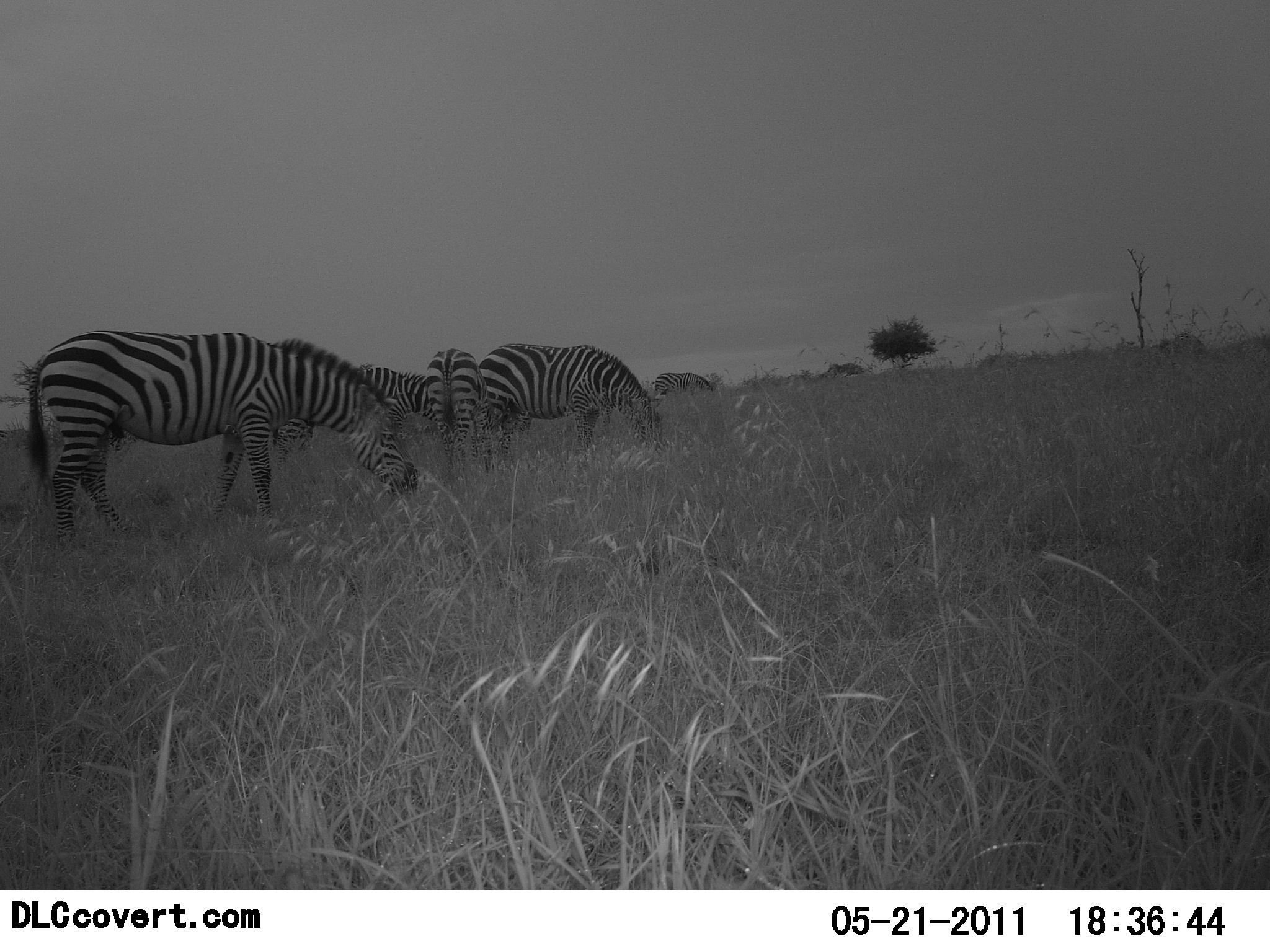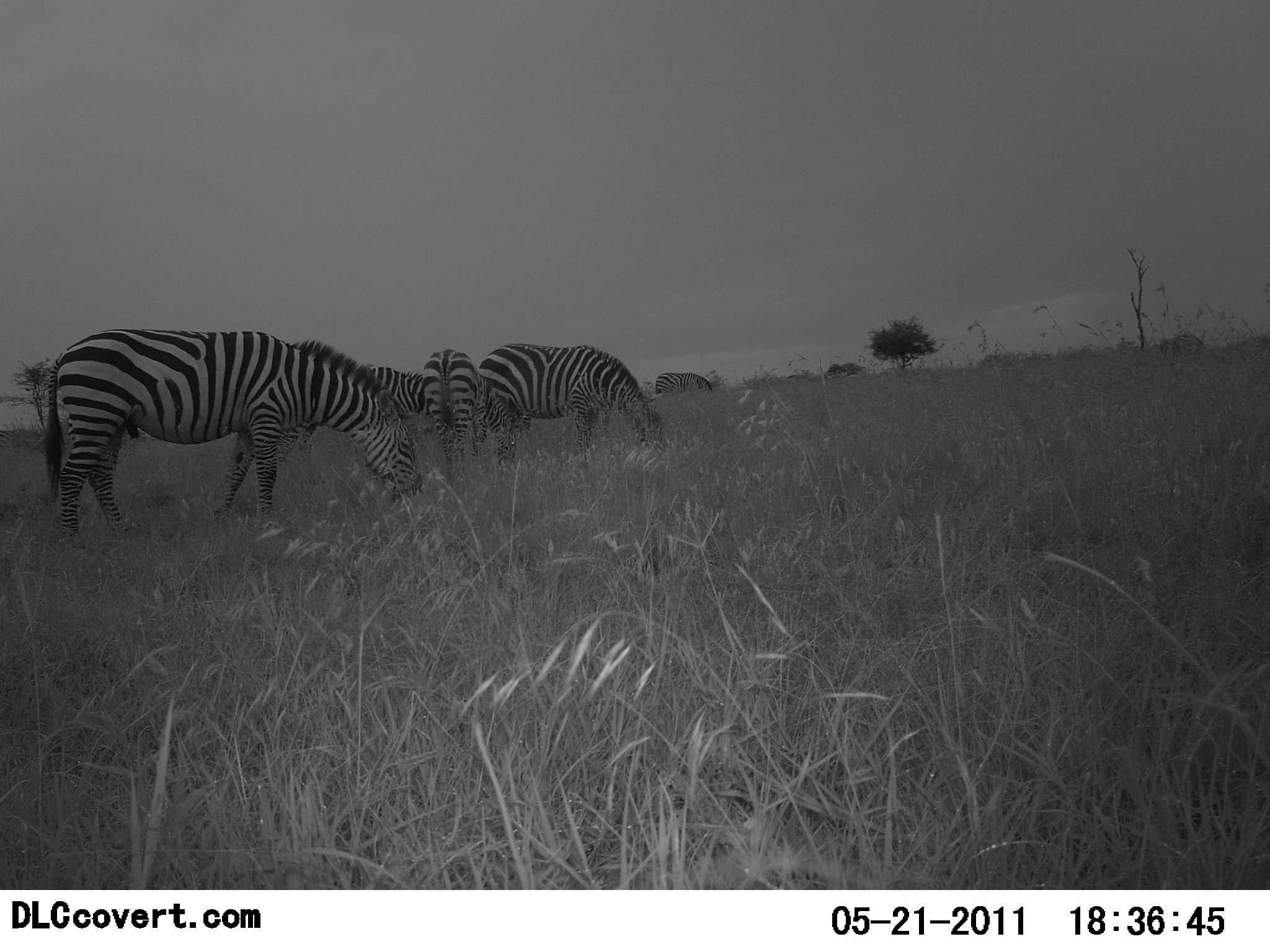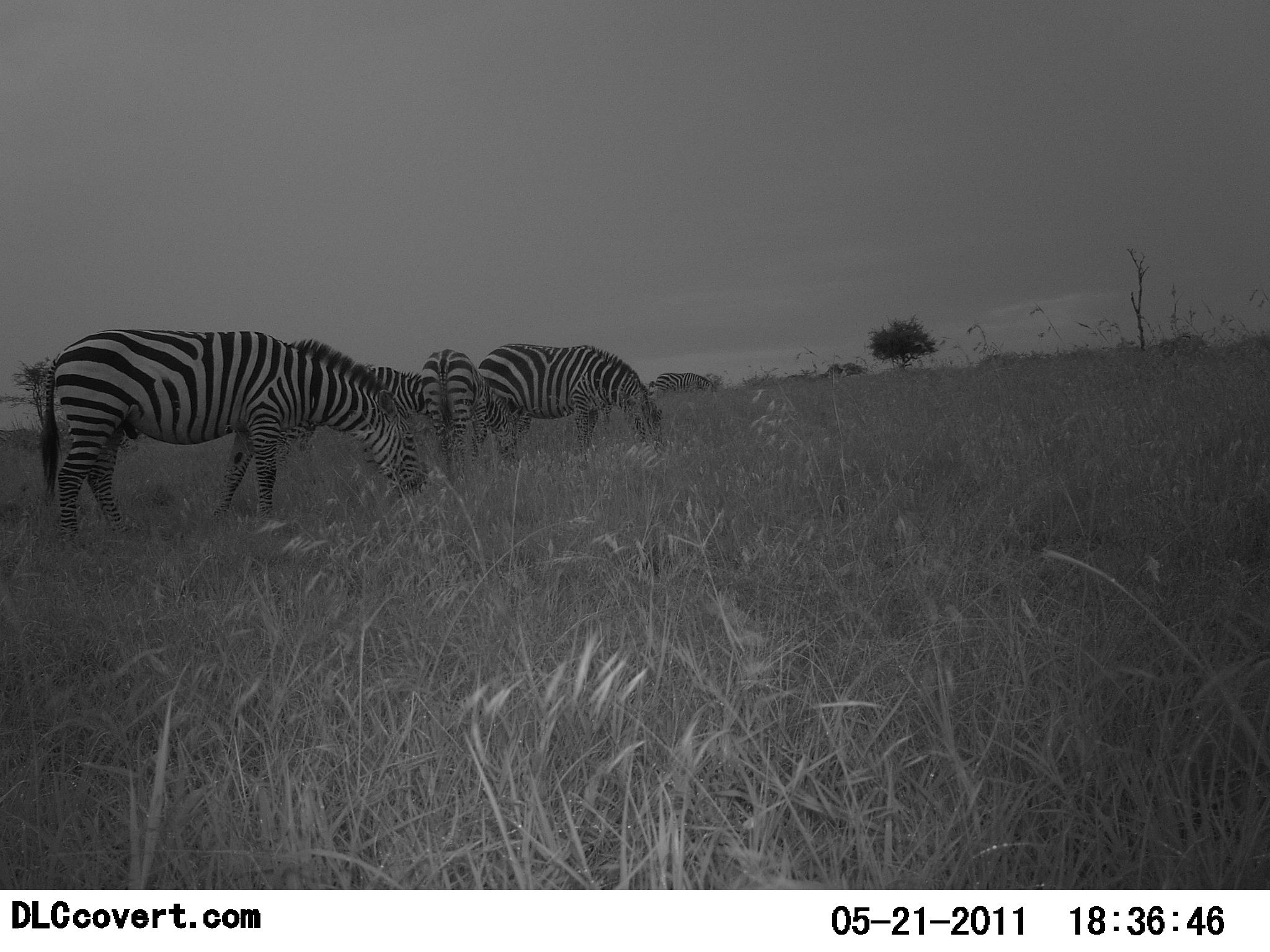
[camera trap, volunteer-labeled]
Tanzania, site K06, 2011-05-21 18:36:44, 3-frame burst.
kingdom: Animalia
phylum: Chordata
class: Mammalia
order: Perissodactyla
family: Equidae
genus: Equus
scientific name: Equus quagga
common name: plains zebra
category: zebra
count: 5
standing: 40%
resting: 0%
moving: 10%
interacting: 0%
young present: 10%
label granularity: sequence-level